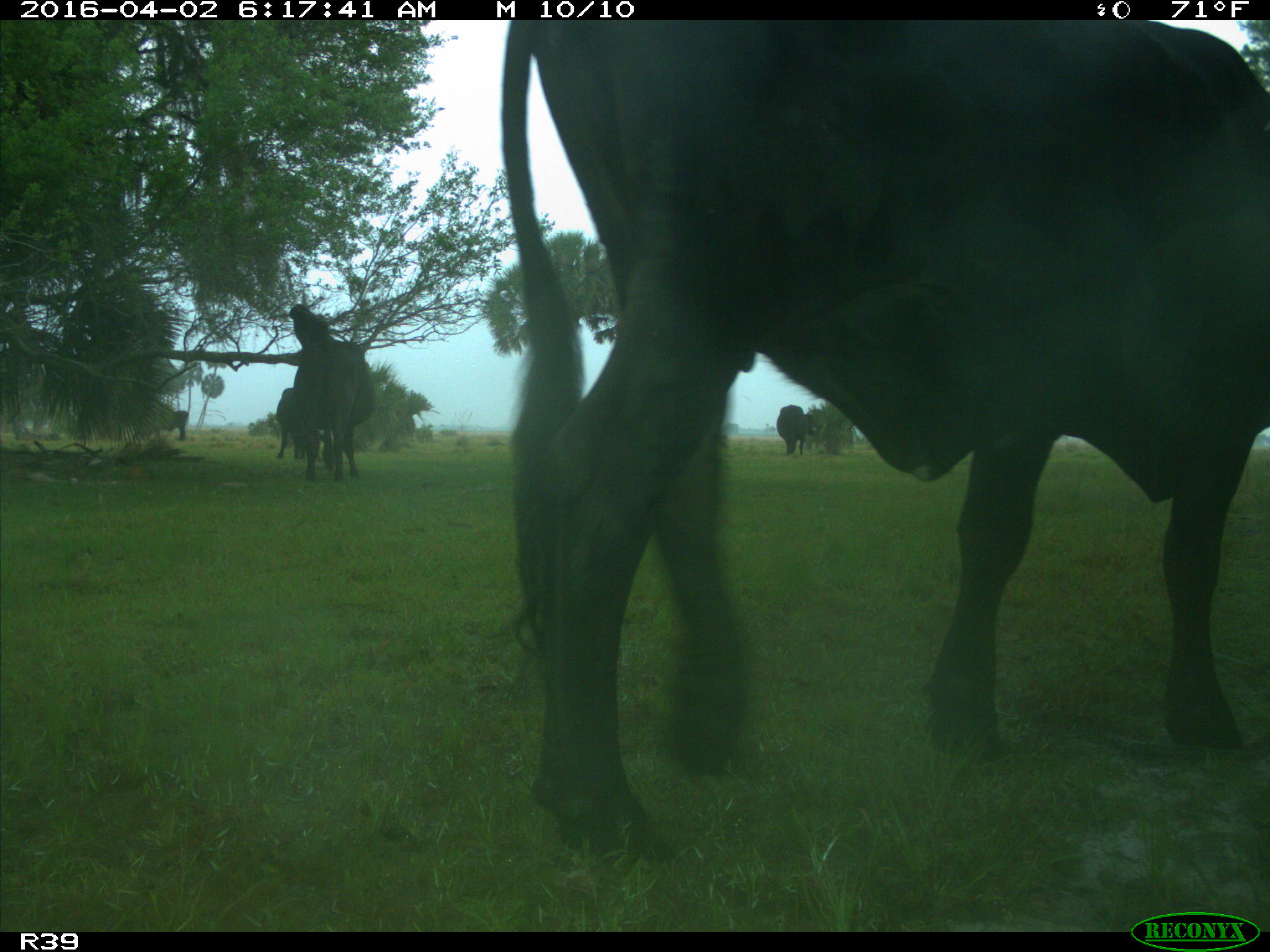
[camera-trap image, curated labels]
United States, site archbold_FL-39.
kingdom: Animalia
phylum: Chordata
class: Mammalia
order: Artiodactyla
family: Bovidae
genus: Bos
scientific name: Bos taurus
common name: domestic cow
Bos taurus (domestic cow).